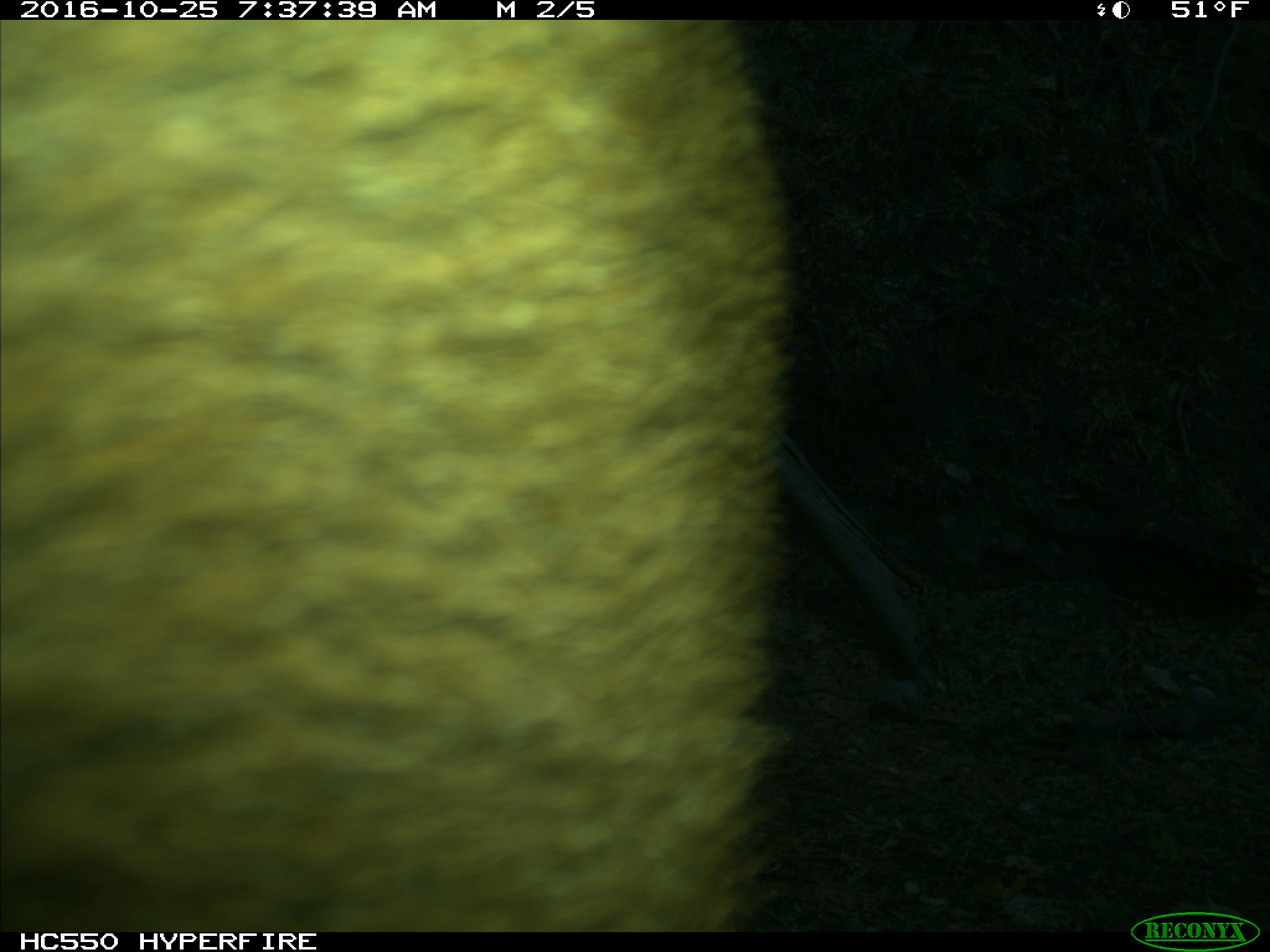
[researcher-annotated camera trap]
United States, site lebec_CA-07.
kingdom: Animalia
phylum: Chordata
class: Mammalia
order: Artiodactyla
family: Bovidae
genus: Bos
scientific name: Bos taurus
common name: domestic cow